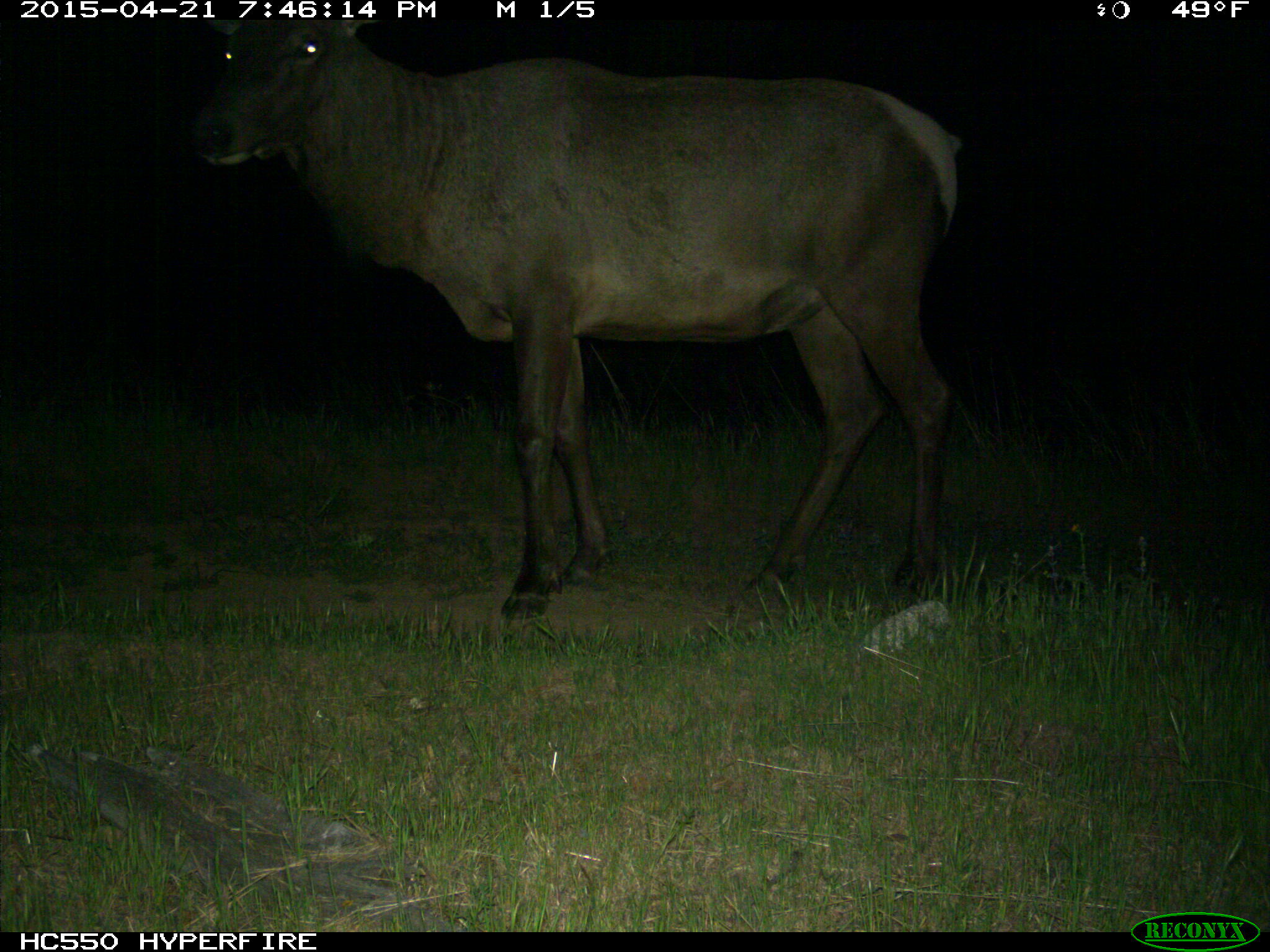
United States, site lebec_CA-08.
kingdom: Animalia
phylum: Chordata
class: Mammalia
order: Artiodactyla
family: Cervidae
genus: Cervus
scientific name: Cervus canadensis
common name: elk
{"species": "Cervus canadensis (elk)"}